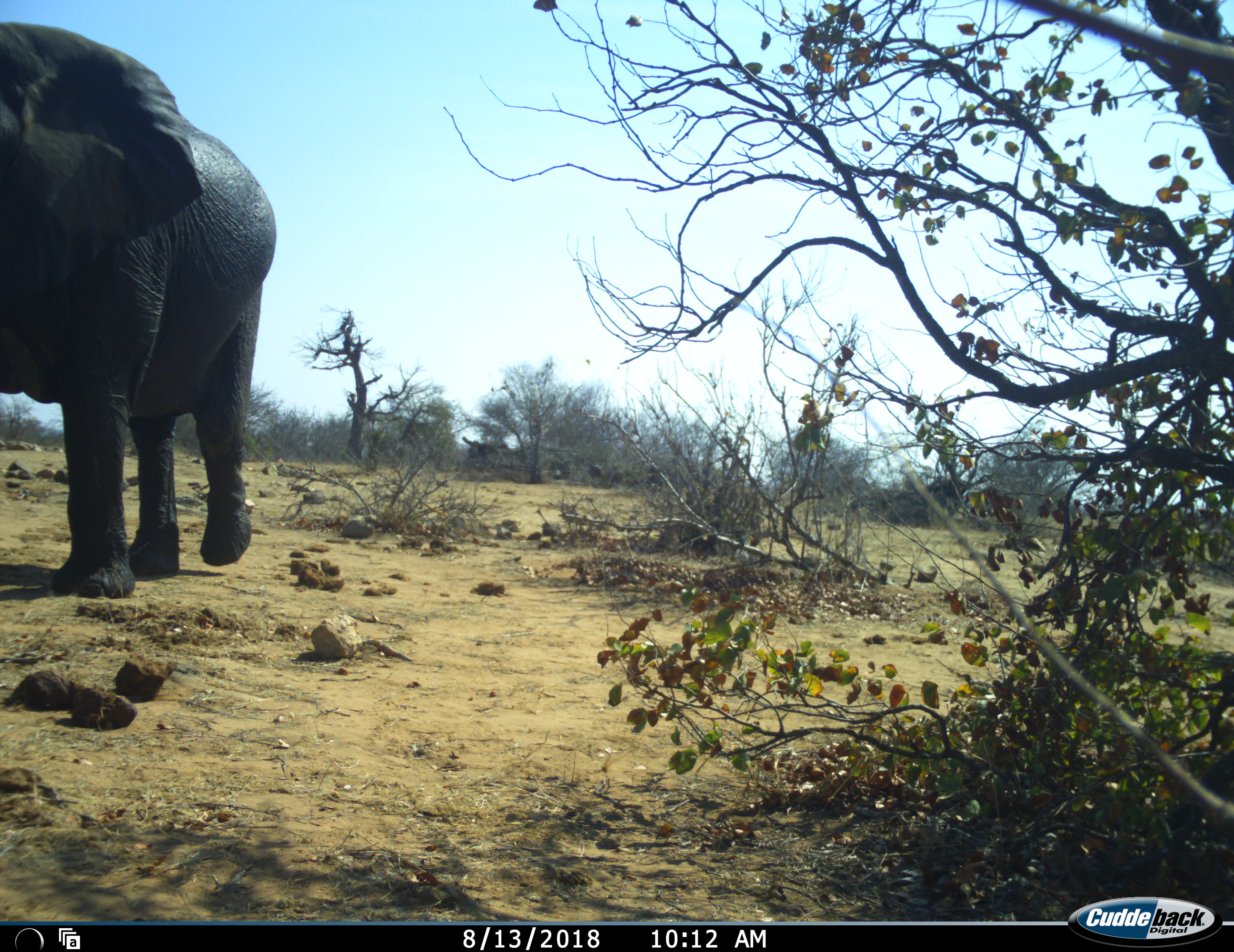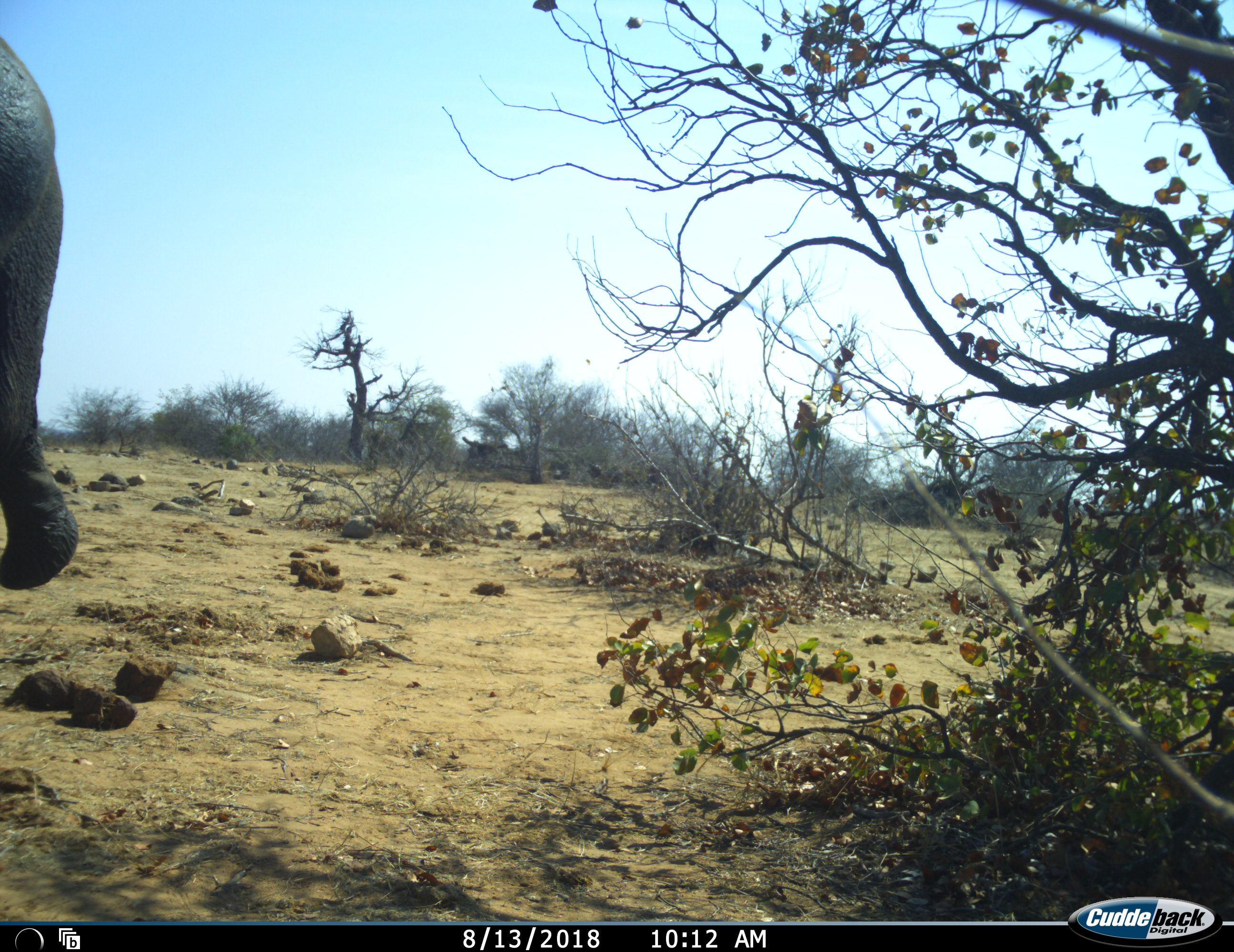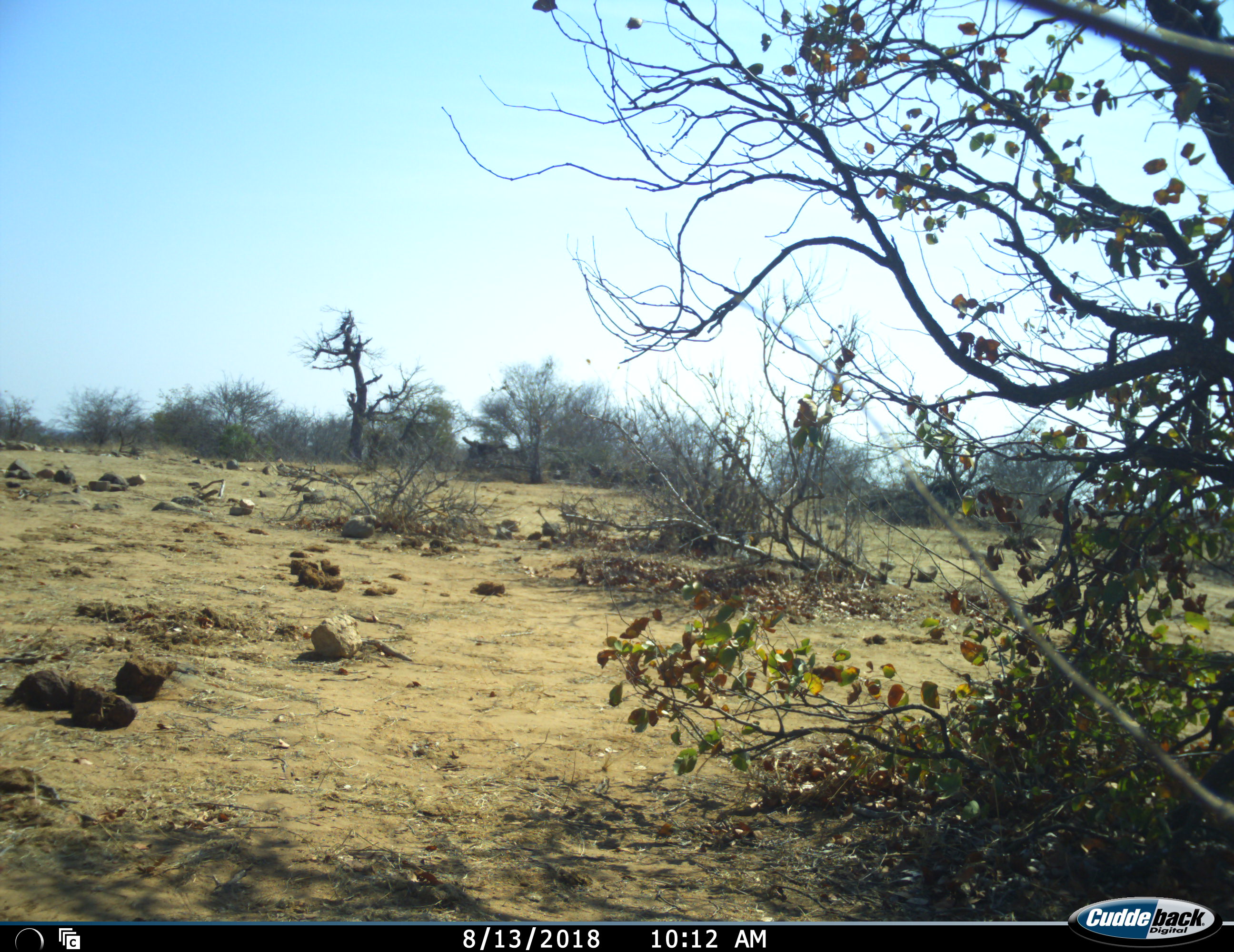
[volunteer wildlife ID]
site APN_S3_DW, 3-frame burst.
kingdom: Animalia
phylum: Chordata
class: Mammalia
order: Proboscidea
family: Elephantidae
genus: Loxodonta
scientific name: Loxodonta africana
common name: african bush elephant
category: elephant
Elephant (african bush elephant) (Loxodonta africana), count 1. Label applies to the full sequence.